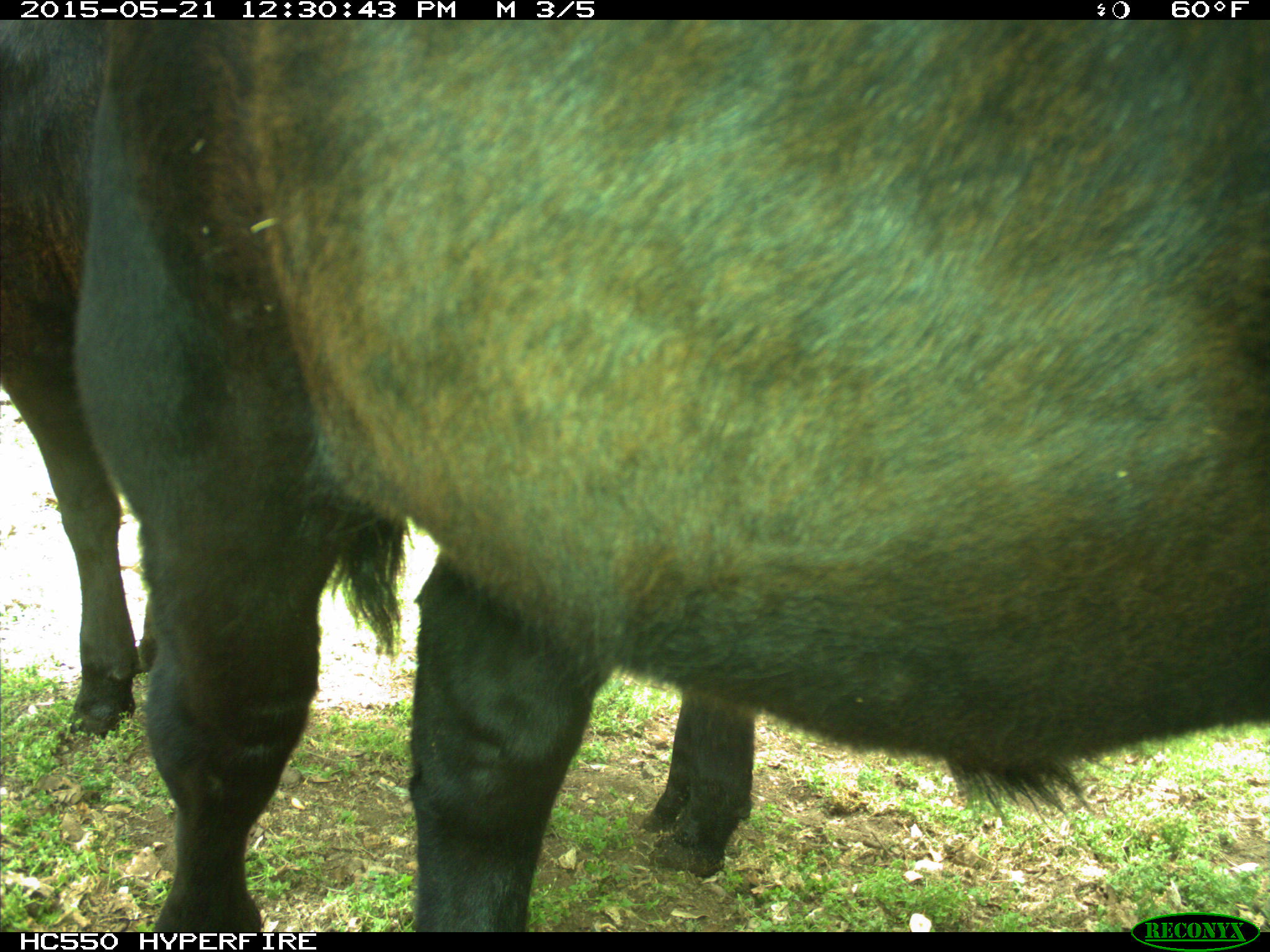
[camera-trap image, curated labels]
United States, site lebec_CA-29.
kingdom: Animalia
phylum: Chordata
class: Mammalia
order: Artiodactyla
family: Bovidae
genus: Bos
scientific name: Bos taurus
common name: domestic cow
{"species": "Bos taurus (domestic cow)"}